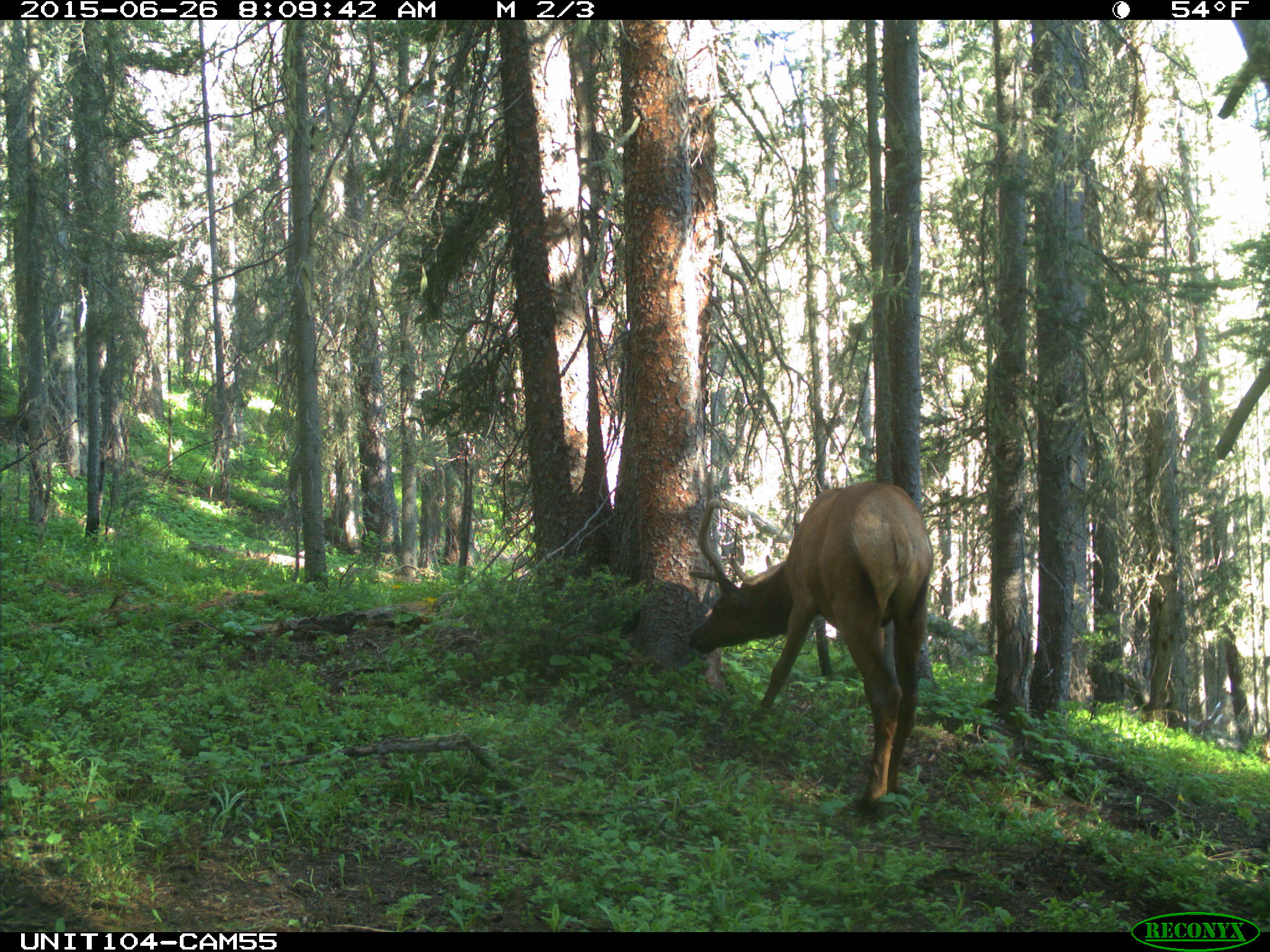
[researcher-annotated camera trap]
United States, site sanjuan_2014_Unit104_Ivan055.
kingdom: Animalia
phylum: Chordata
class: Mammalia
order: Artiodactyla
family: Cervidae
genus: Cervus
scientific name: Cervus elaphus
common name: red deer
Cervus elaphus (red deer).